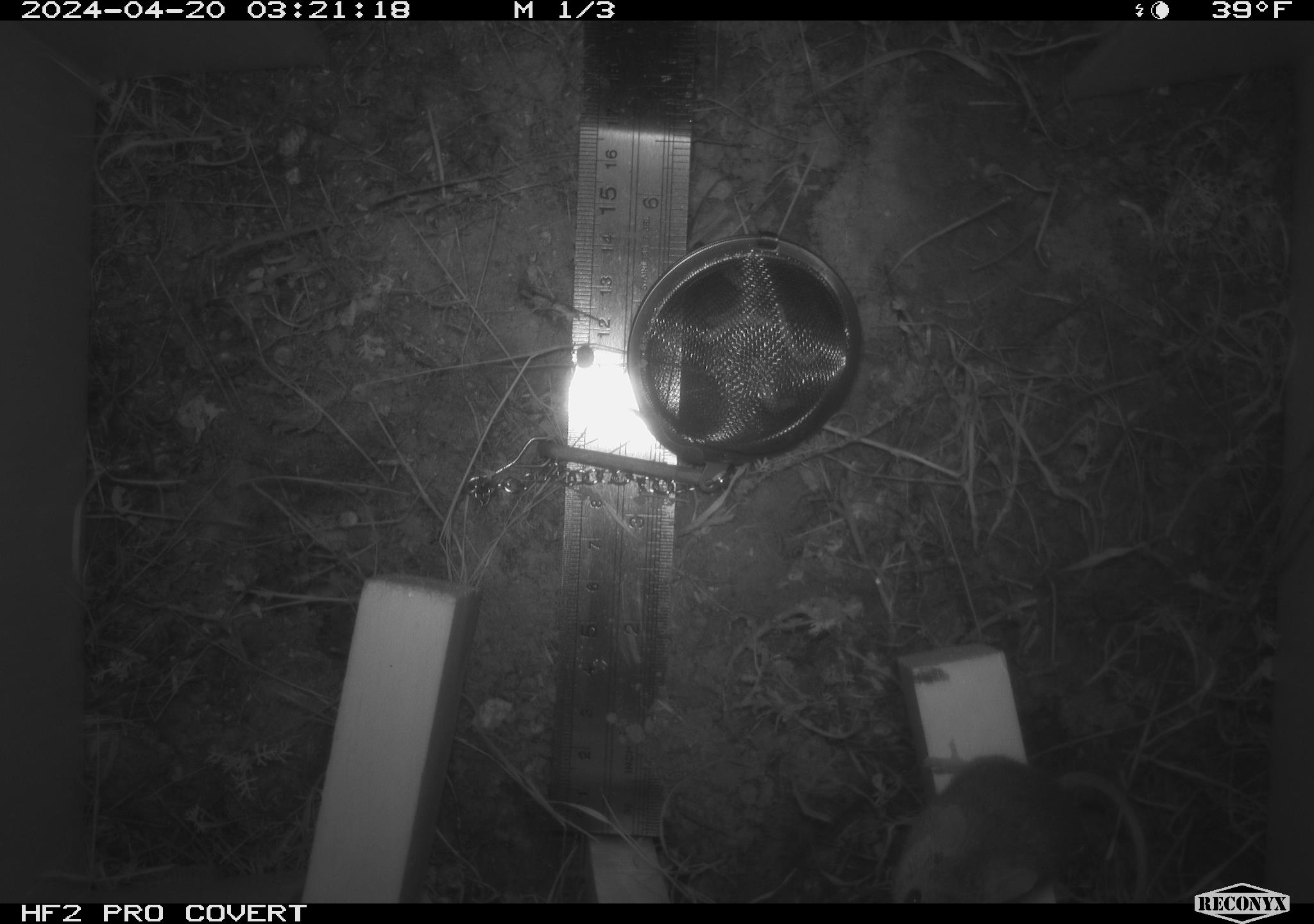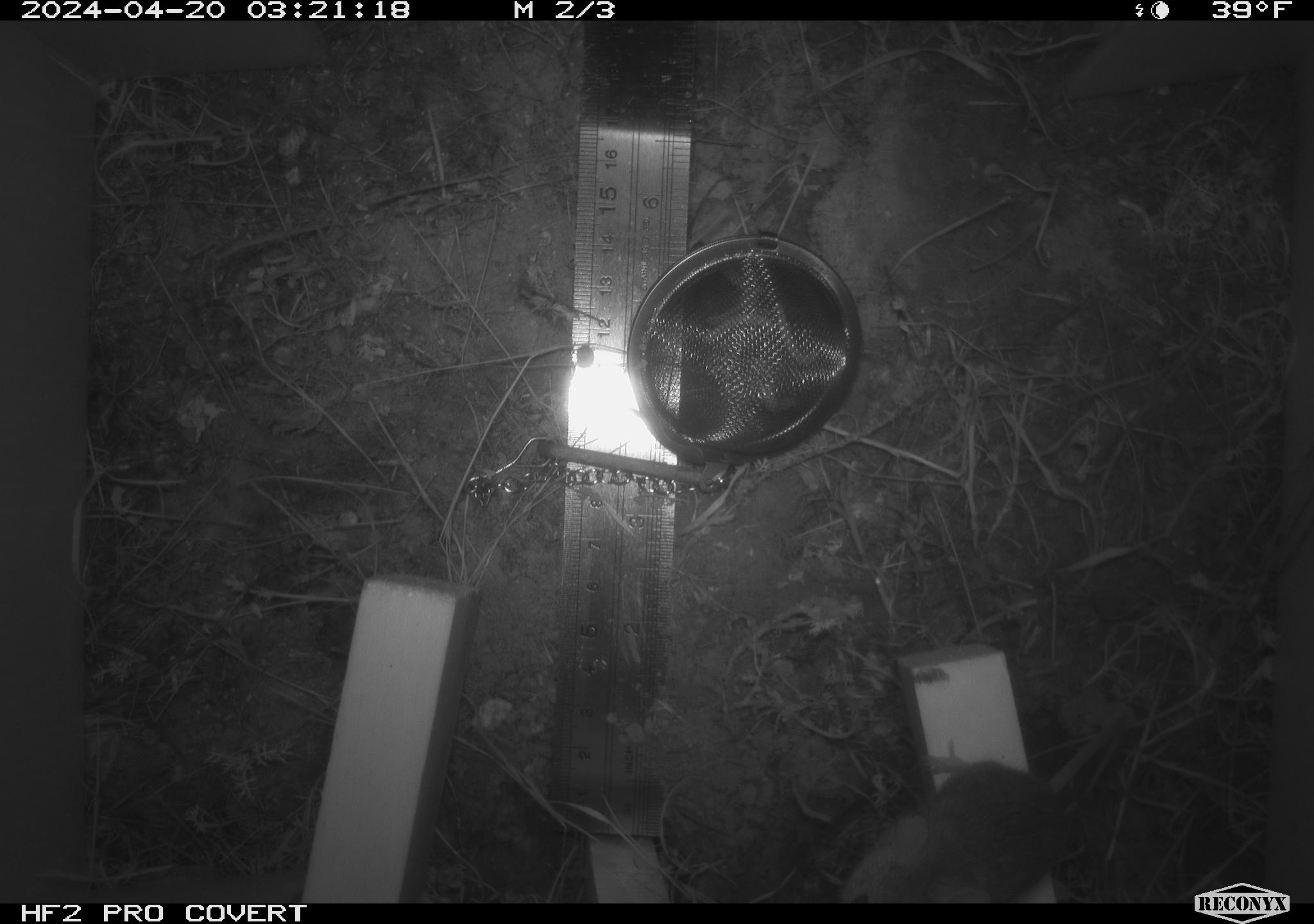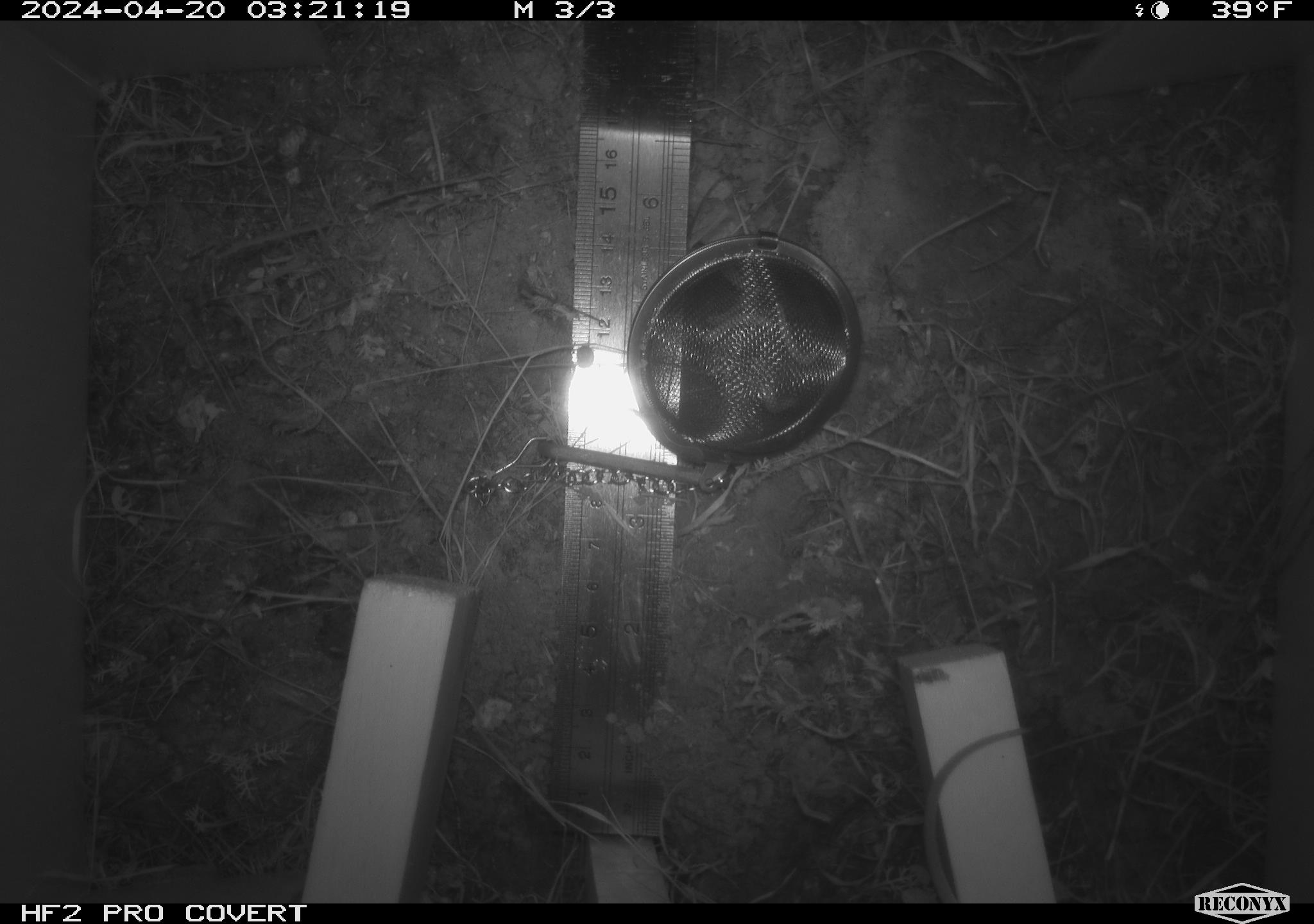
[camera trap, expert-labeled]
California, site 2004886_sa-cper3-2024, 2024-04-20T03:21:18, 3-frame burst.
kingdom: Animalia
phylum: Chordata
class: Mammalia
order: Rodentia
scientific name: Rodentia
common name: rodent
Rodent (Rodentia).